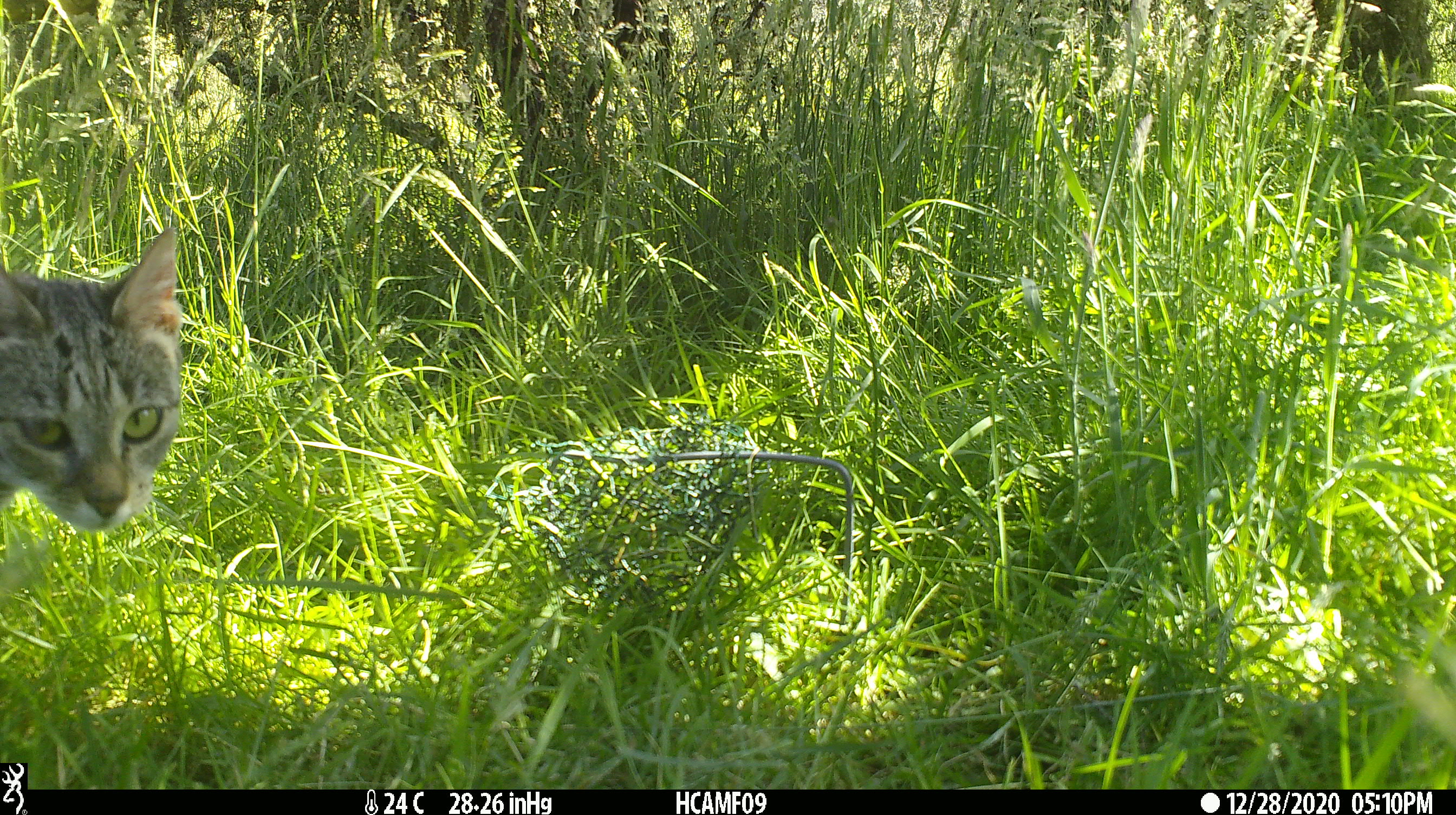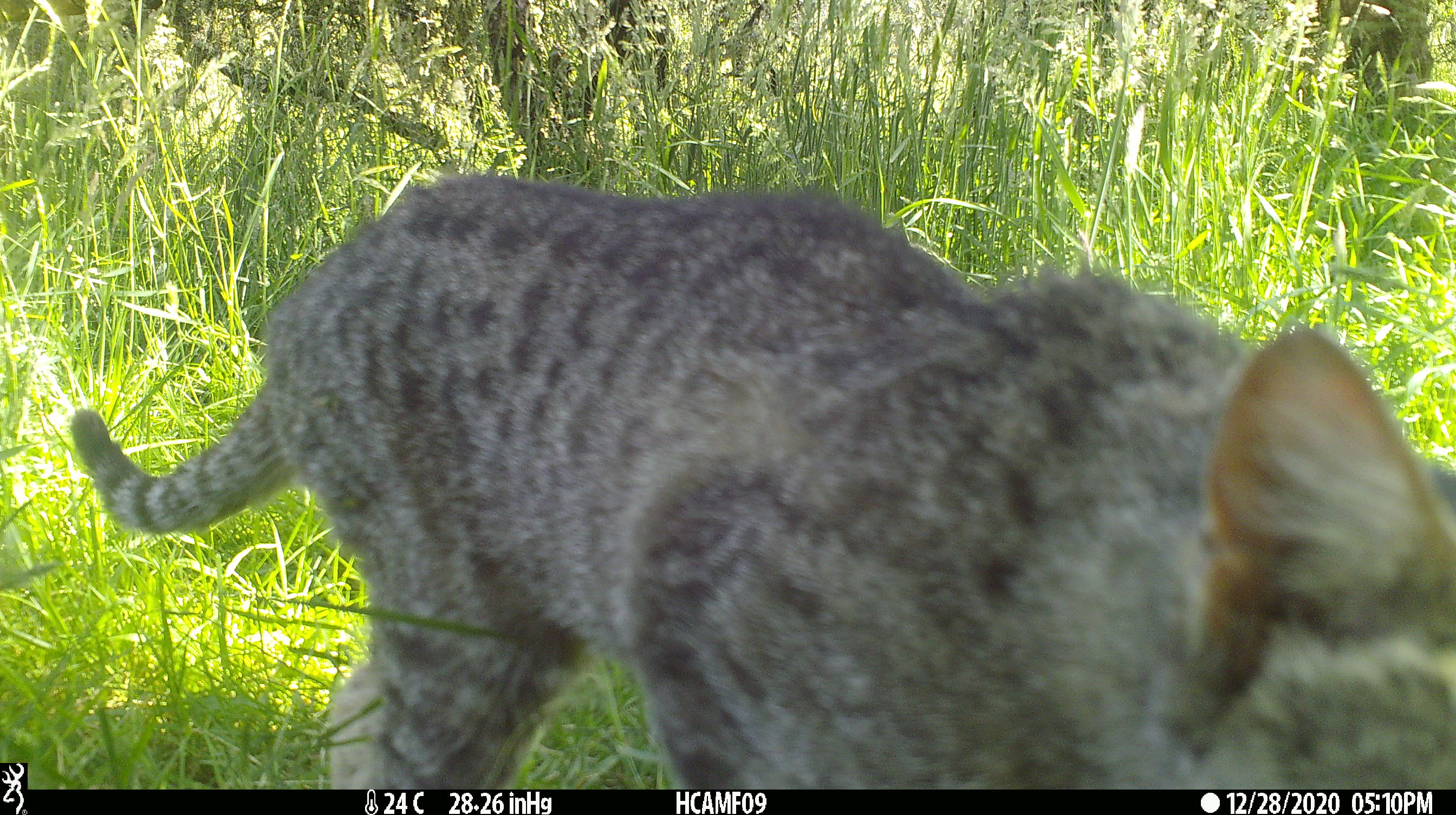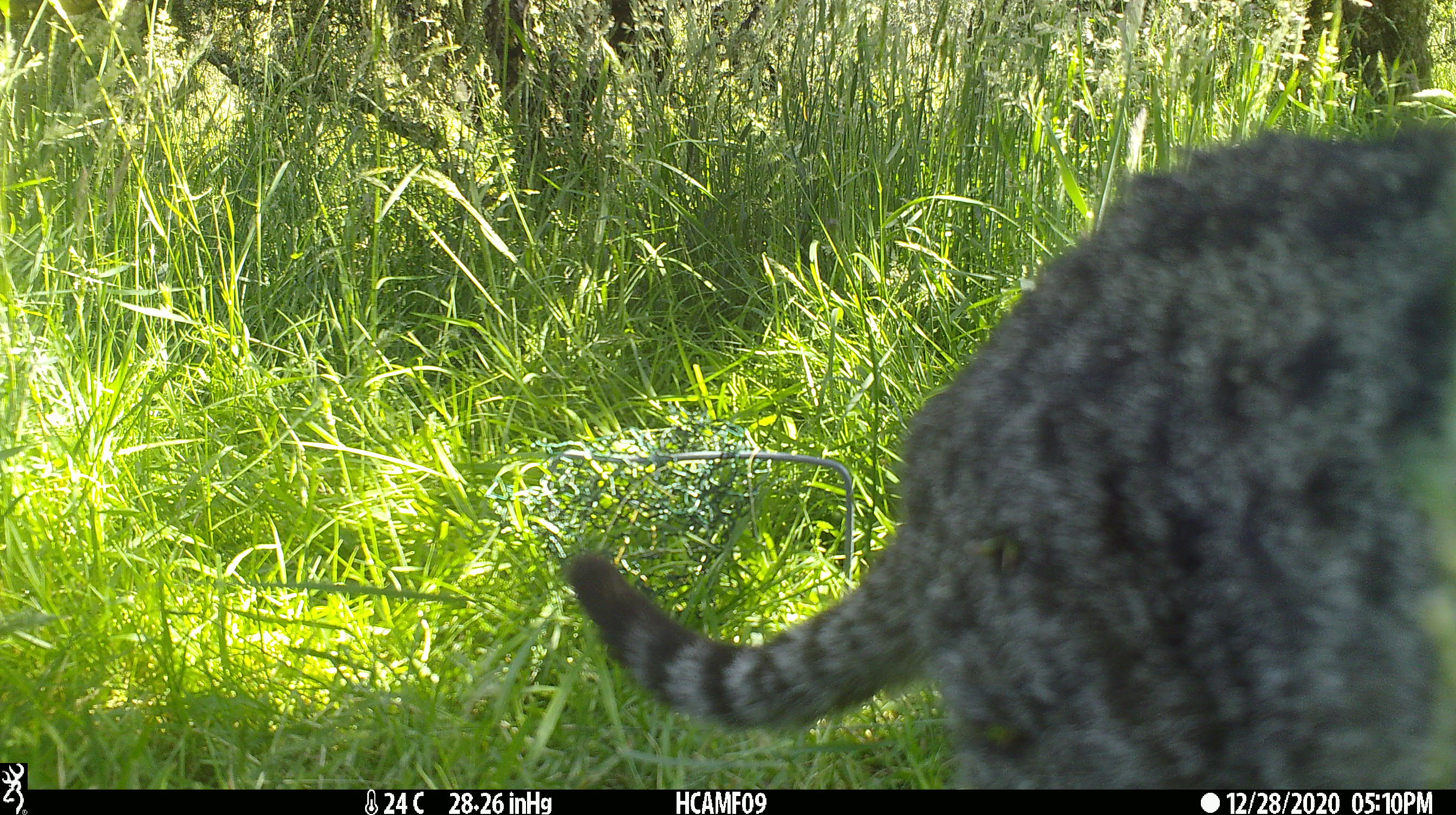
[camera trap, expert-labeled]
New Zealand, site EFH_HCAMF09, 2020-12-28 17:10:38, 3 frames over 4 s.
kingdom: Animalia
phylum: Chordata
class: Mammalia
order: Carnivora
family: Felidae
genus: Felis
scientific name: Felis catus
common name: domestic cat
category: cat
Cat (domestic cat) (Felis catus).